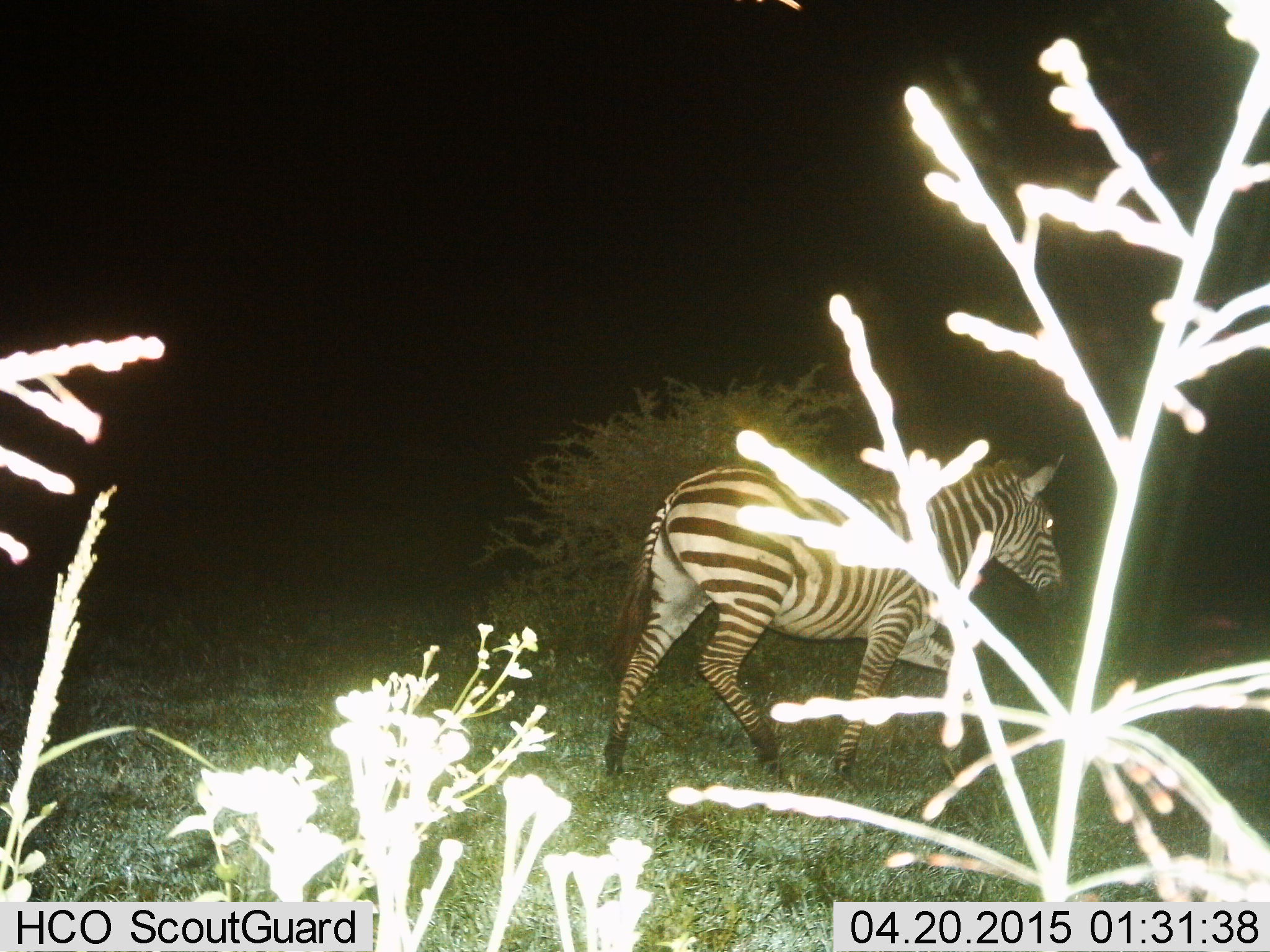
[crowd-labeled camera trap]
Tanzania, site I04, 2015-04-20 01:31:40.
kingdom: Animalia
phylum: Chordata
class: Mammalia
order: Perissodactyla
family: Equidae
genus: Equus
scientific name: Equus quagga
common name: plains zebra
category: zebra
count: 1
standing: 0%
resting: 0%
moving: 100%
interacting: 0%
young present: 0%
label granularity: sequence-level